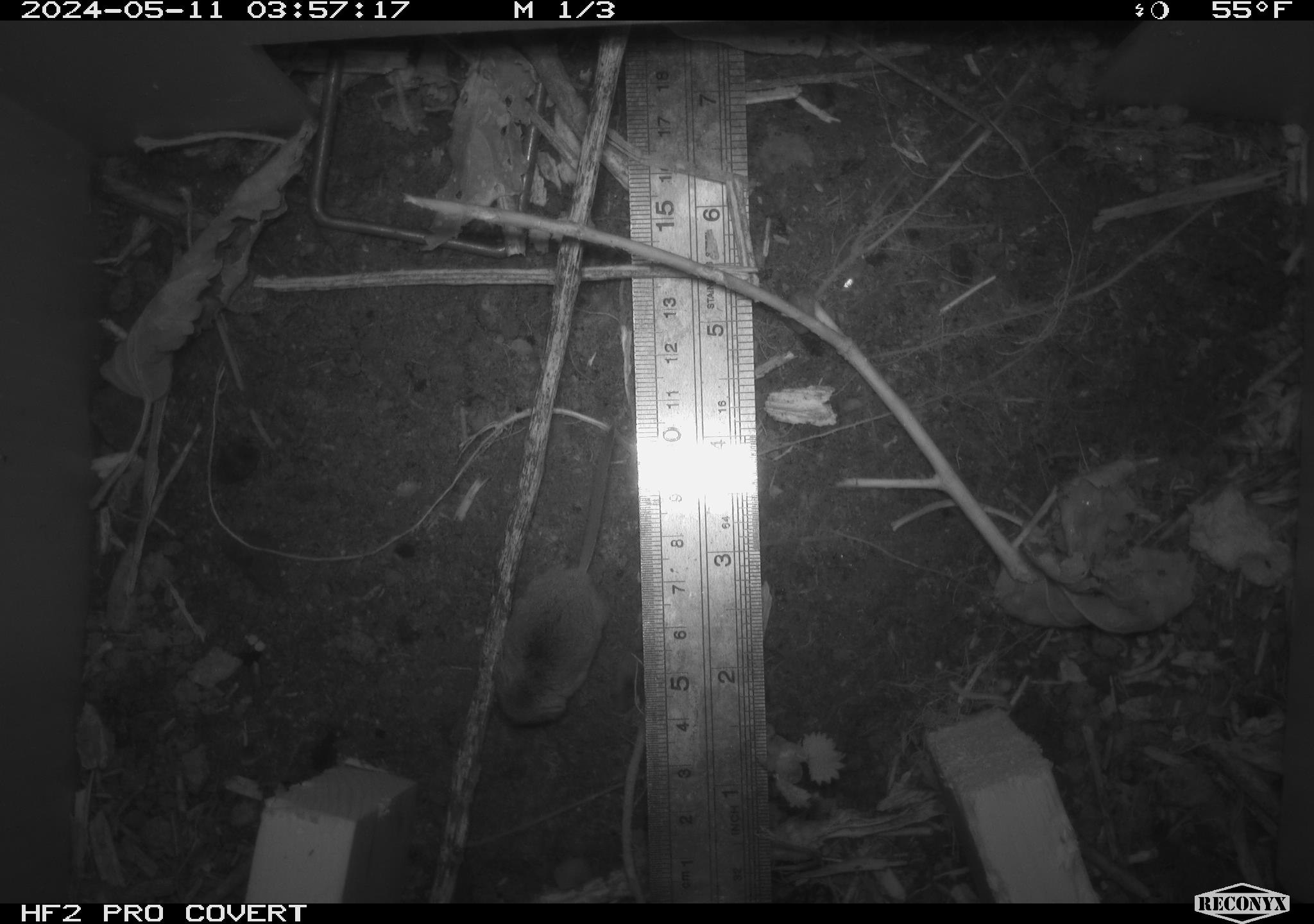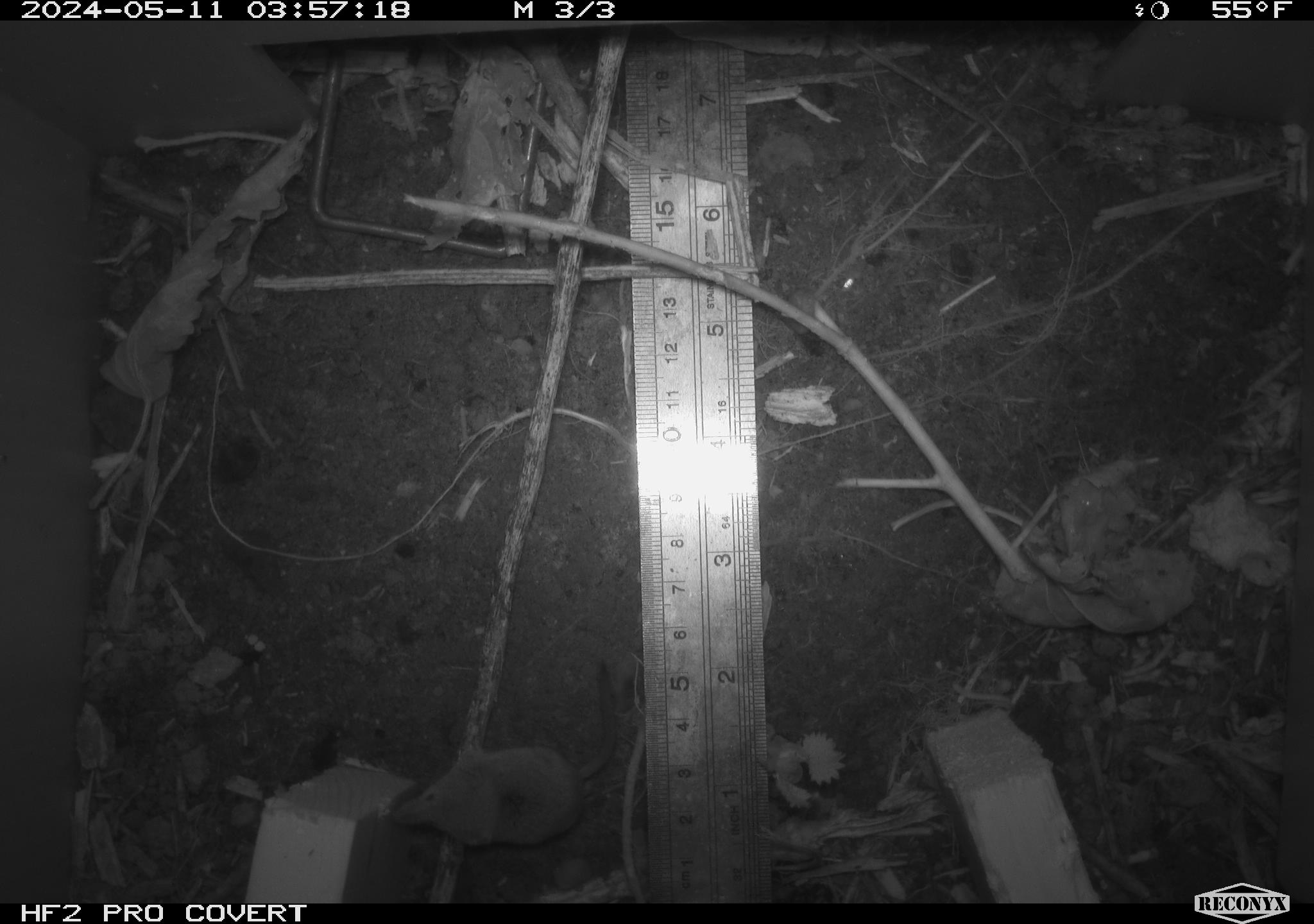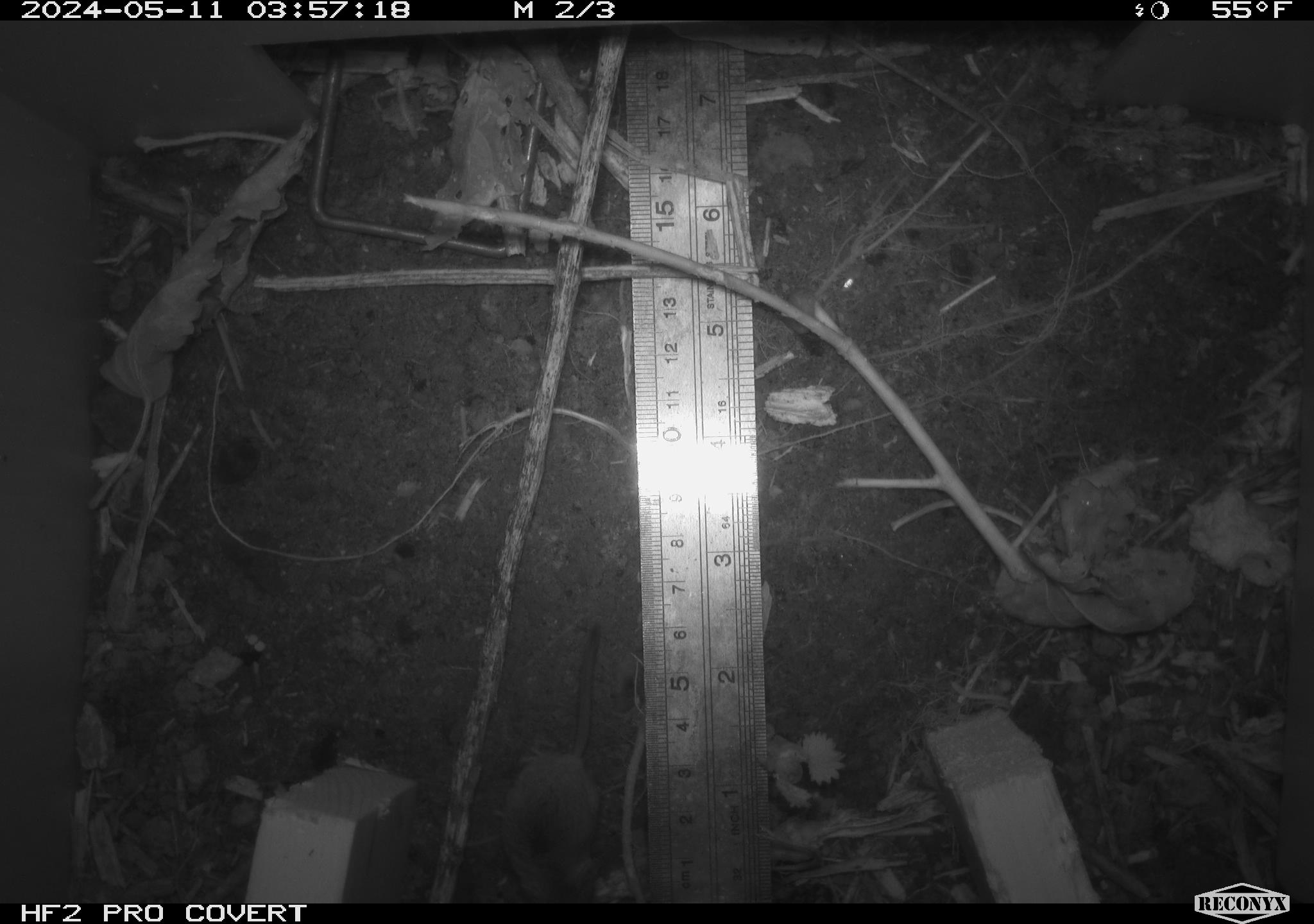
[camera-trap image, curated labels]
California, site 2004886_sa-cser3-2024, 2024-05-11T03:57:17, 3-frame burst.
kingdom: Animalia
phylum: Chordata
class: Mammalia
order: Eulipotyphla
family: Soricidae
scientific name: Soricidae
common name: shrews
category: soricidae family